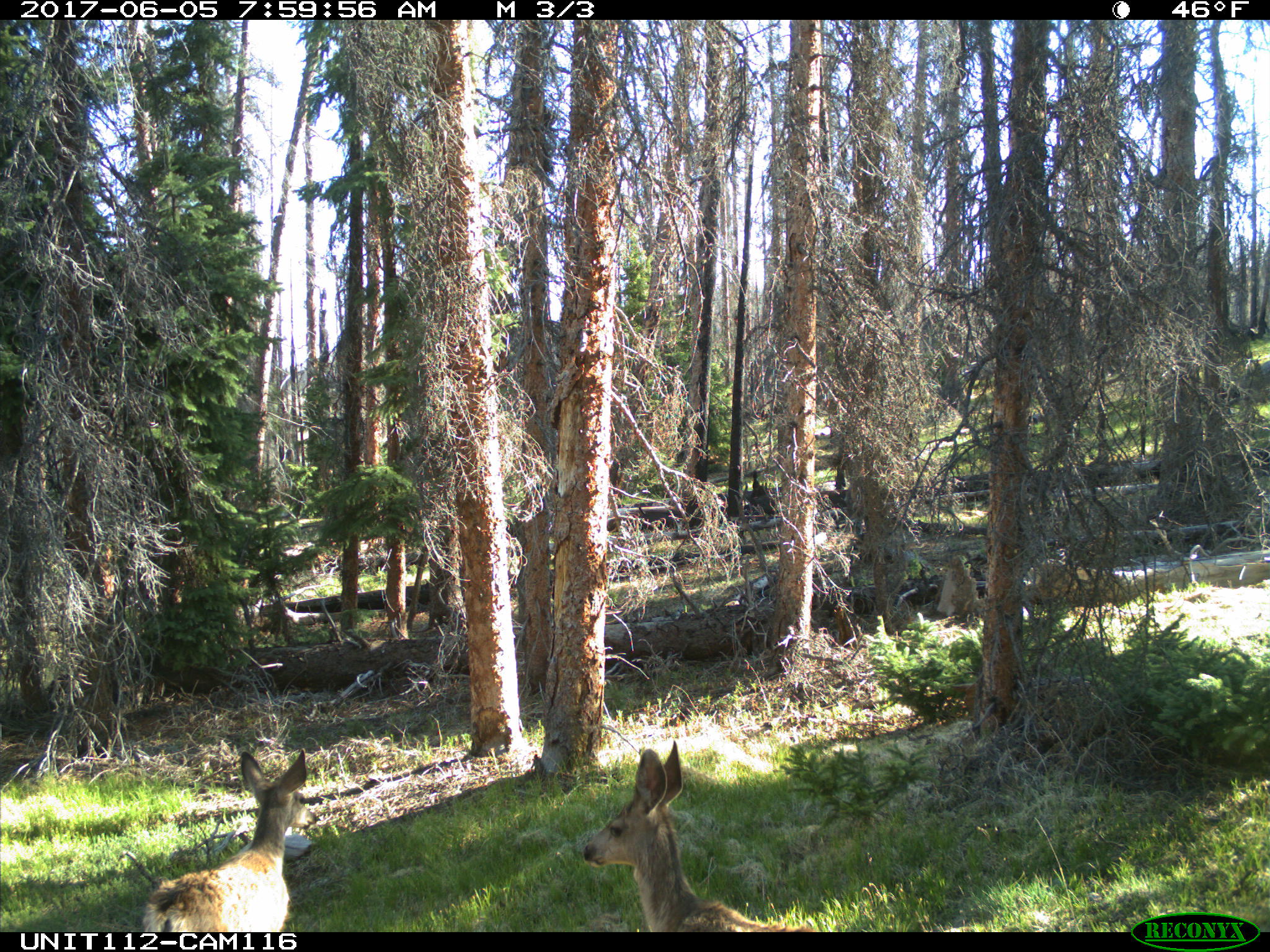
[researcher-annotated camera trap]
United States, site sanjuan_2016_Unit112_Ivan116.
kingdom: Animalia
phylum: Chordata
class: Mammalia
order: Artiodactyla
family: Cervidae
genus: Odocoileus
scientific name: Odocoileus hemionus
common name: mule deer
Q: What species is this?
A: Odocoileus hemionus (mule deer).